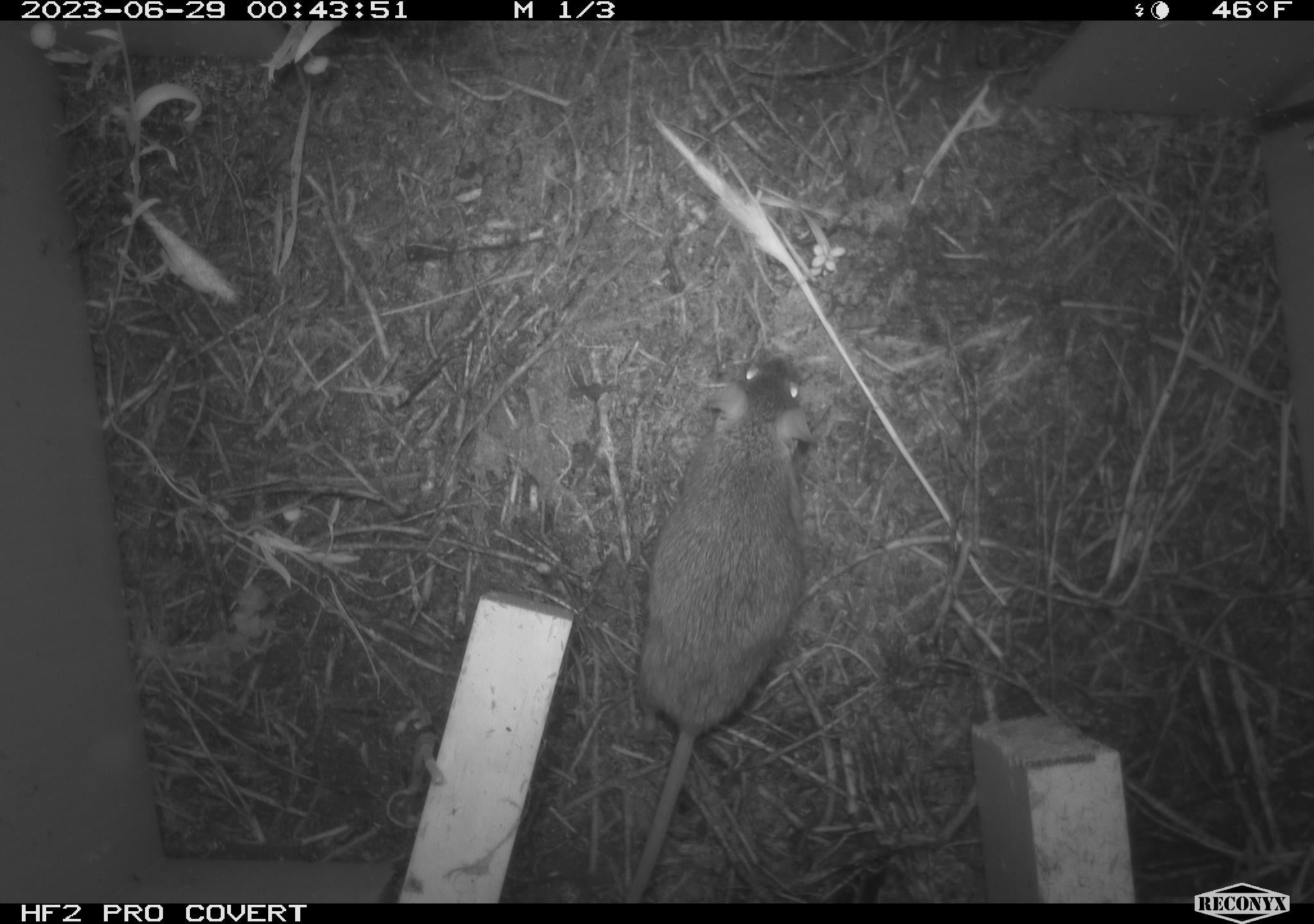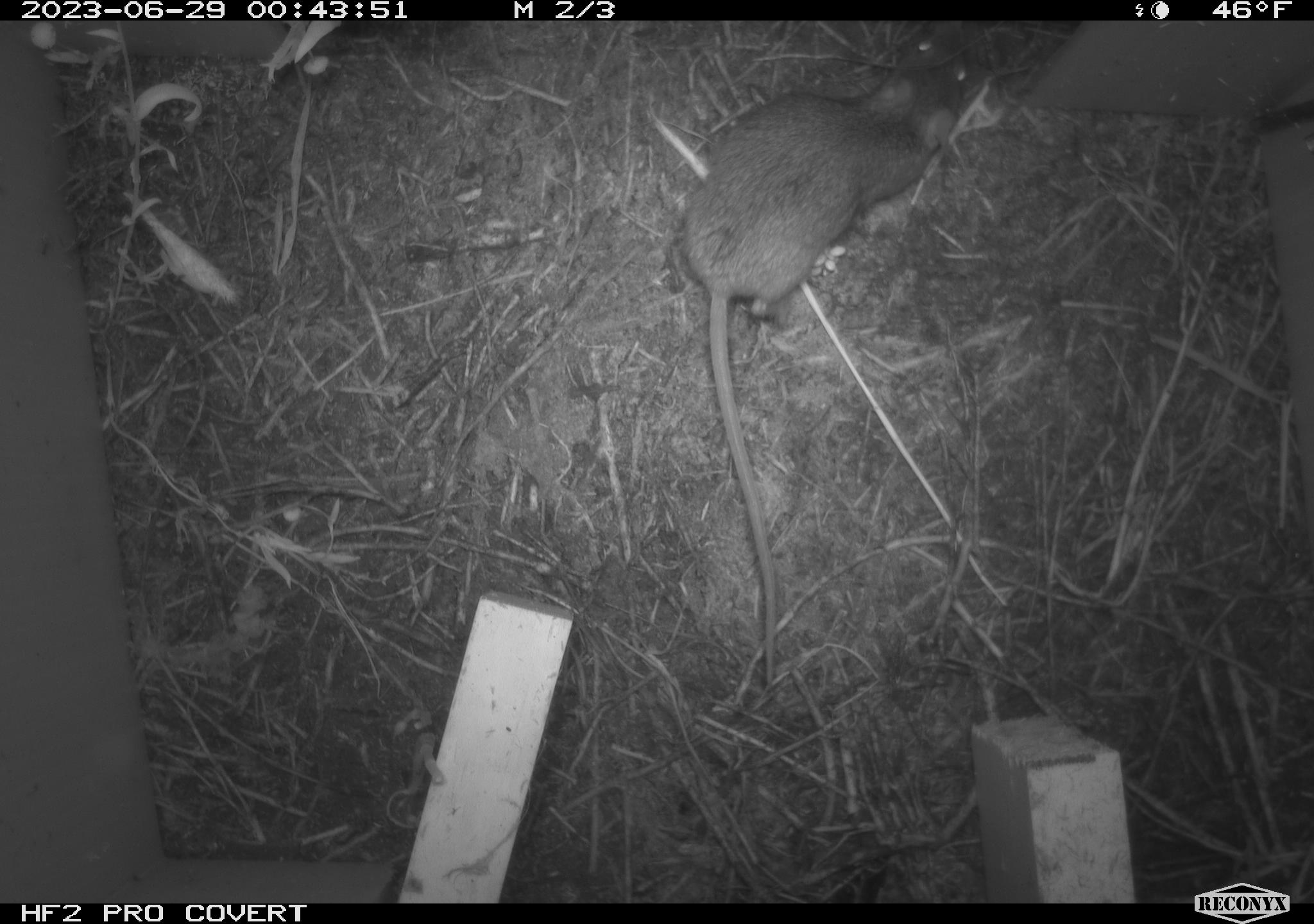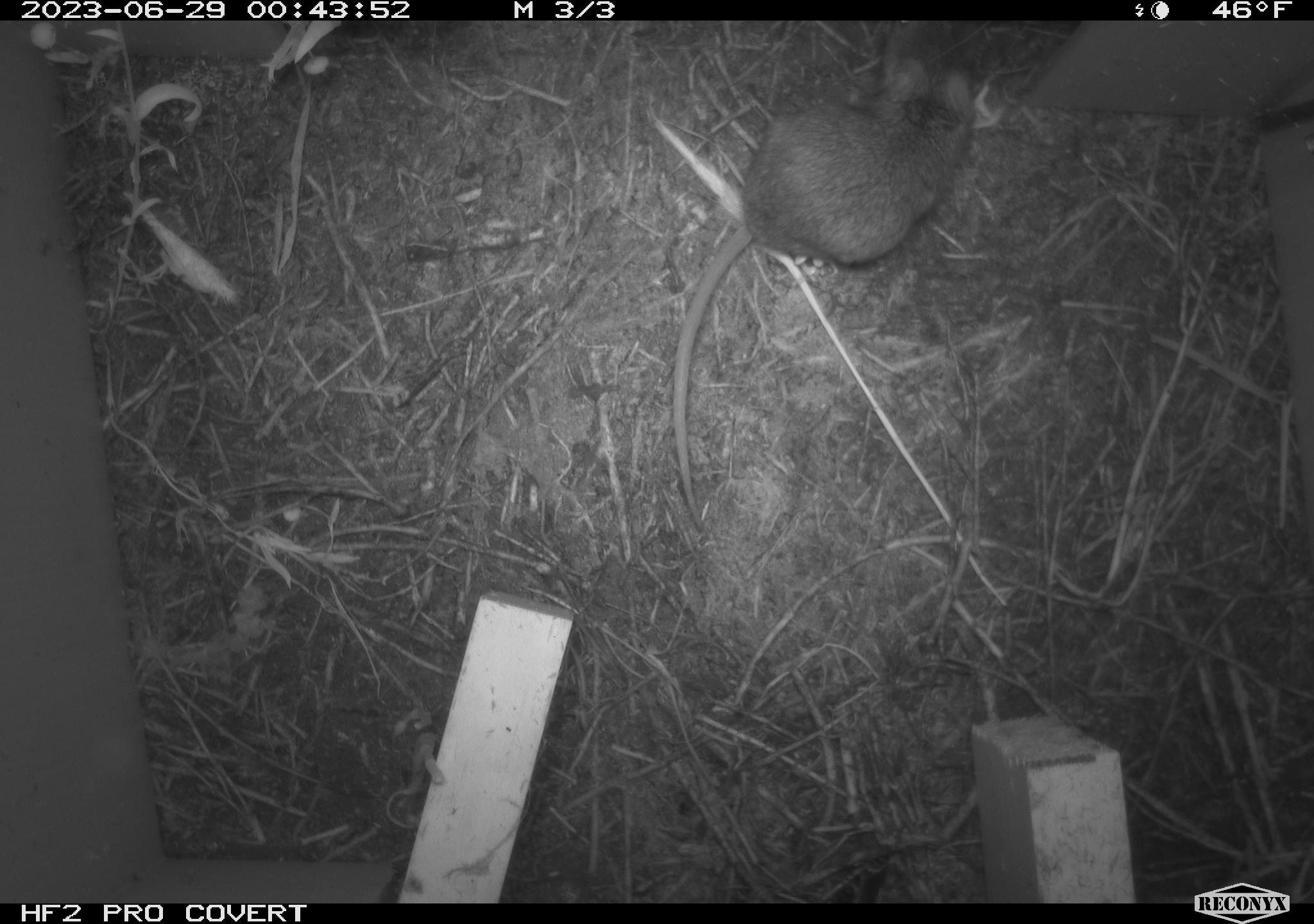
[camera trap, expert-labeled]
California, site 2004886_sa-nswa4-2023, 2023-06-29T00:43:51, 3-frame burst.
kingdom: Animalia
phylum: Chordata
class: Mammalia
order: Rodentia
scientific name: Rodentia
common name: mouse species